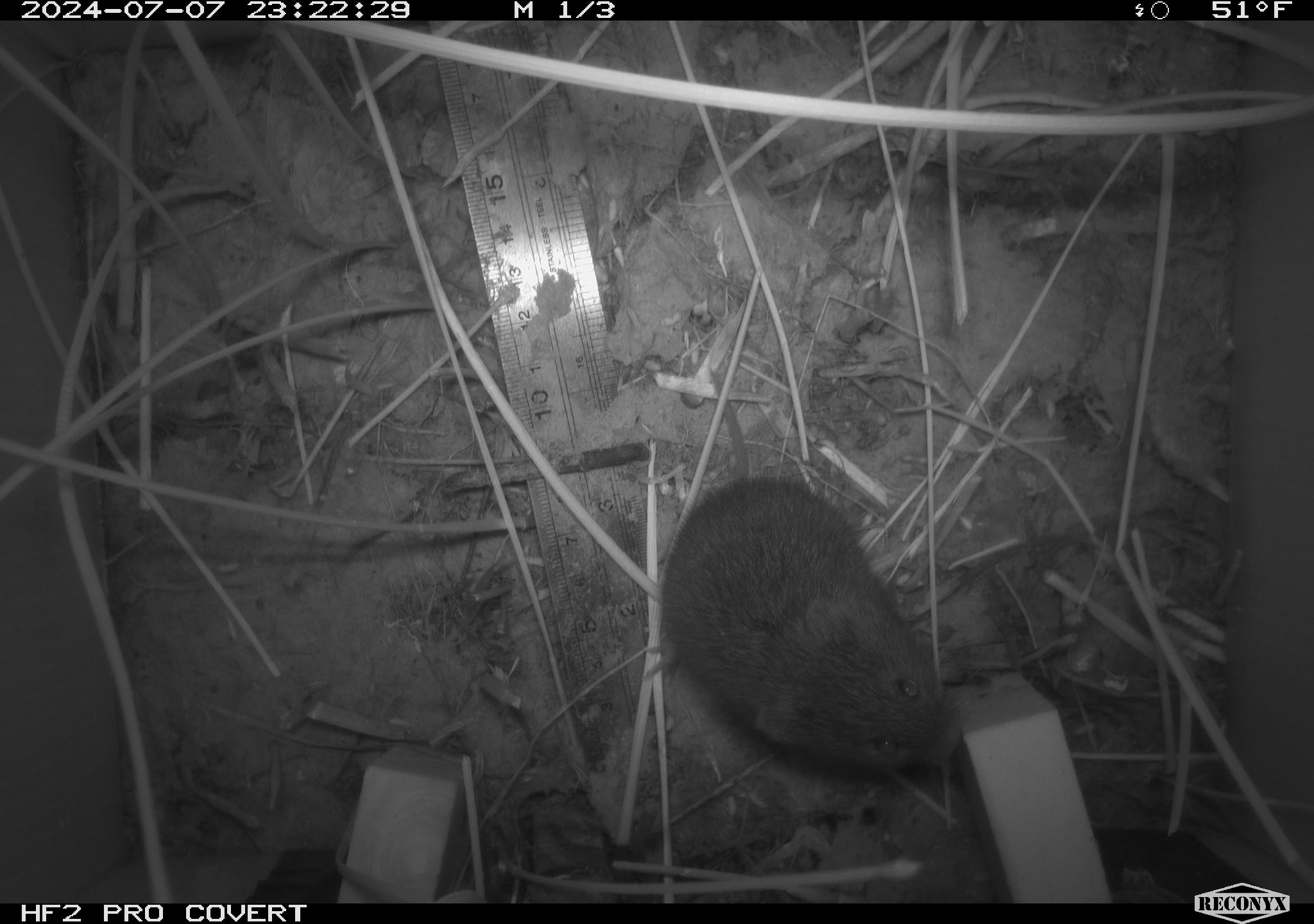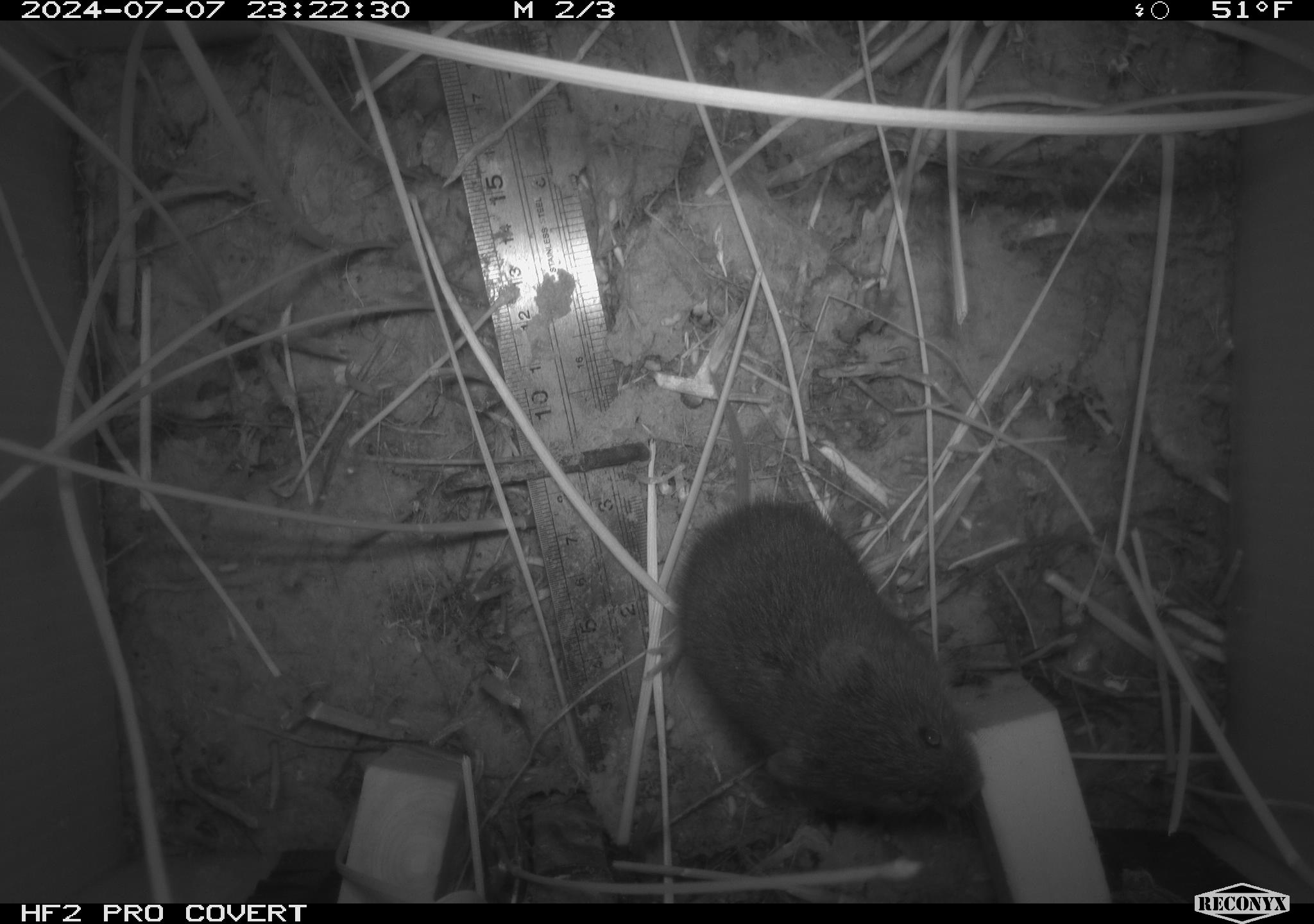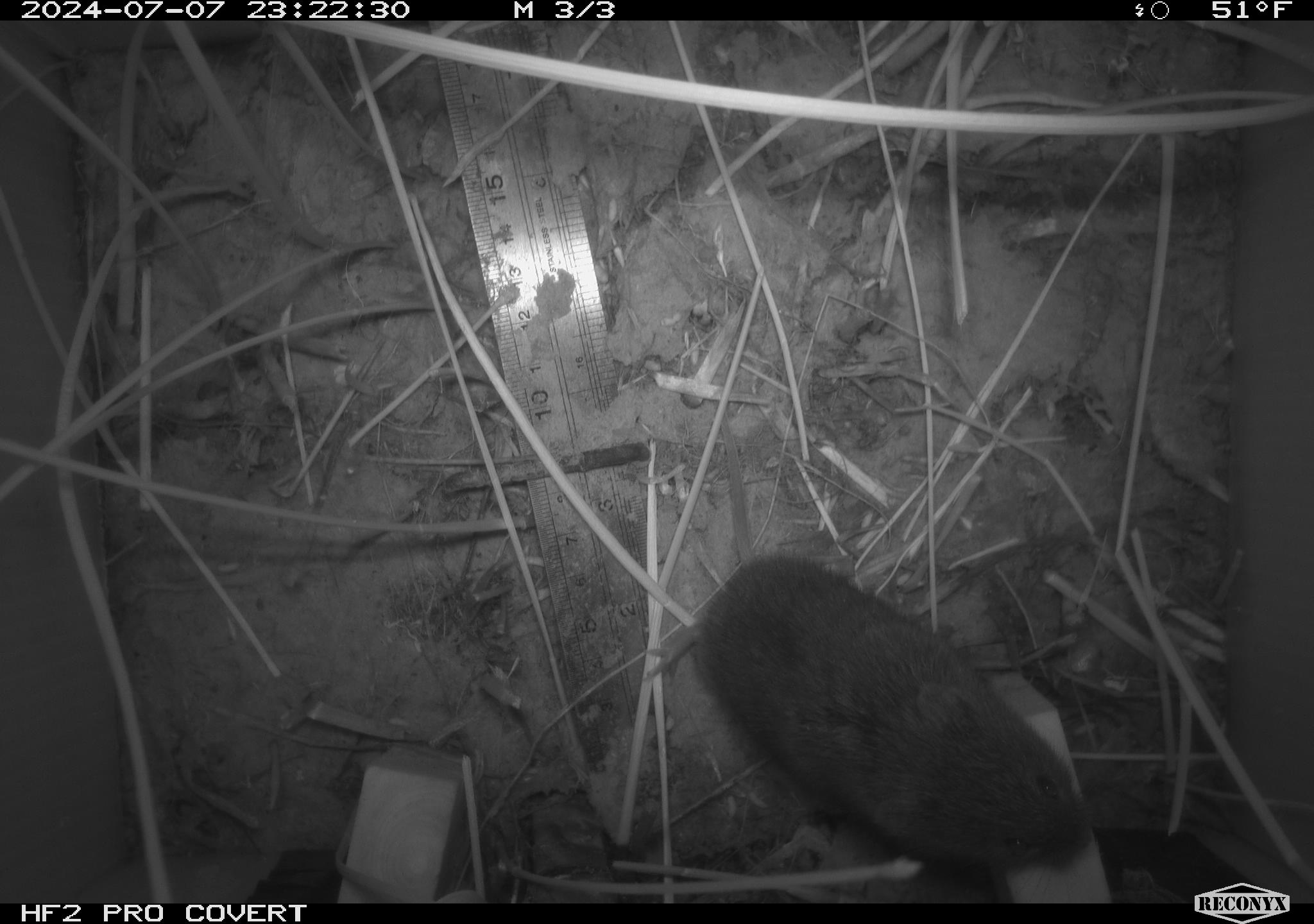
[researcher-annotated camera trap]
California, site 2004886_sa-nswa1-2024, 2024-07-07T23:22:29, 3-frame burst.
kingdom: Animalia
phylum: Chordata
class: Mammalia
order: Rodentia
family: Cricetidae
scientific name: Arvicolinae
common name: voles, lemmings, and muskrats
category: arvicolinae subfamily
Arvicolinae subfamily (voles, lemmings, and muskrats) (Arvicolinae).